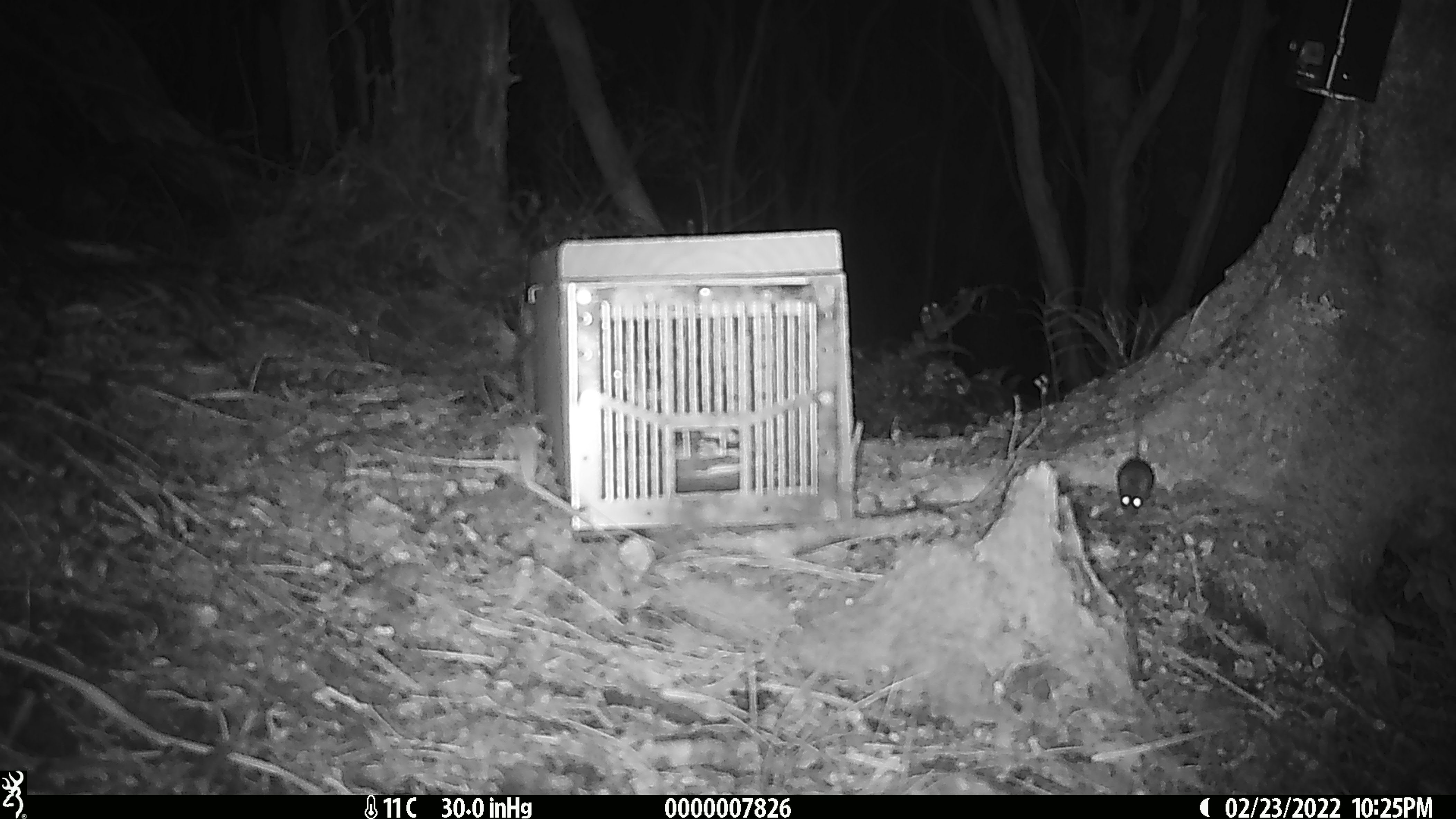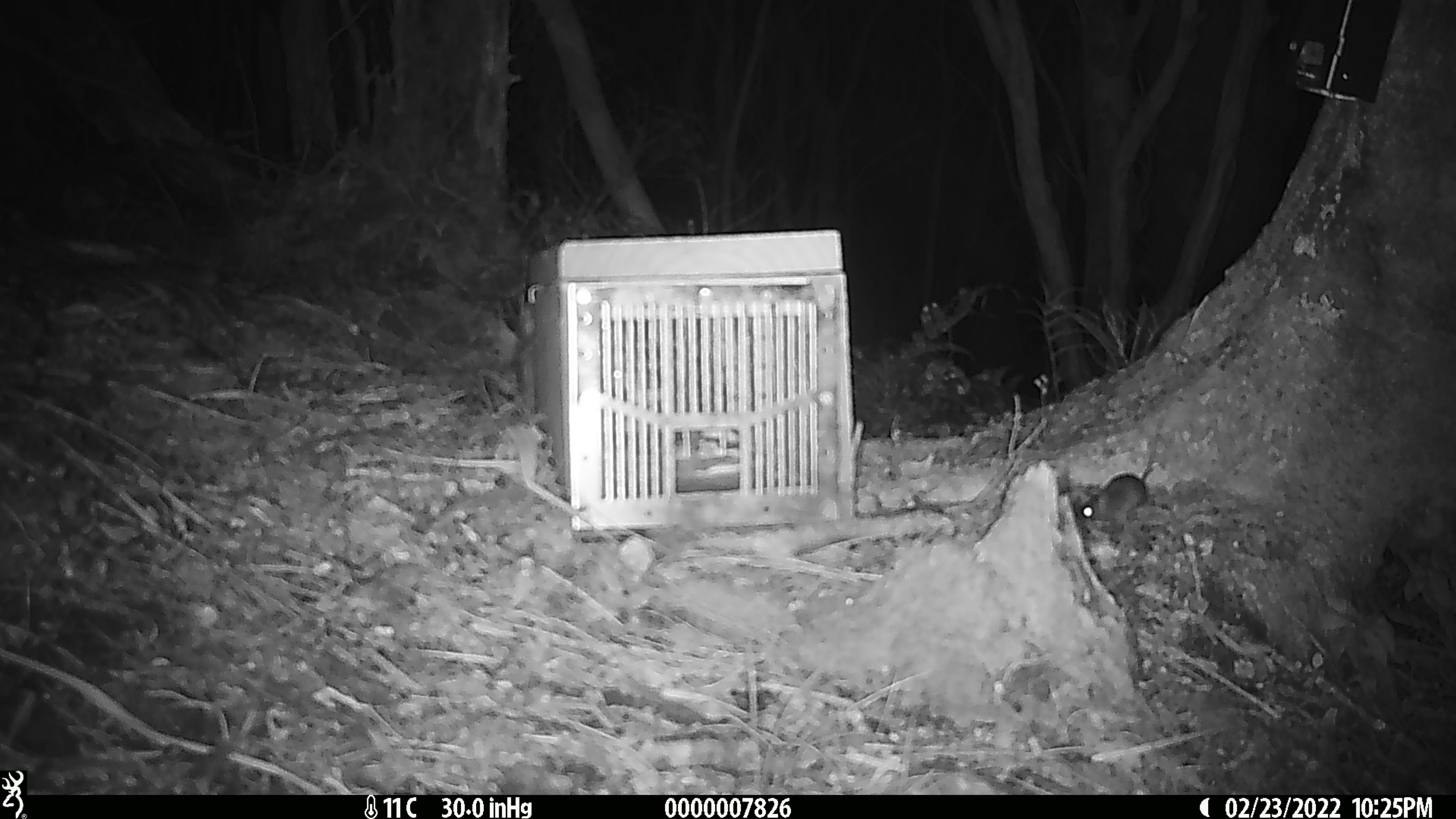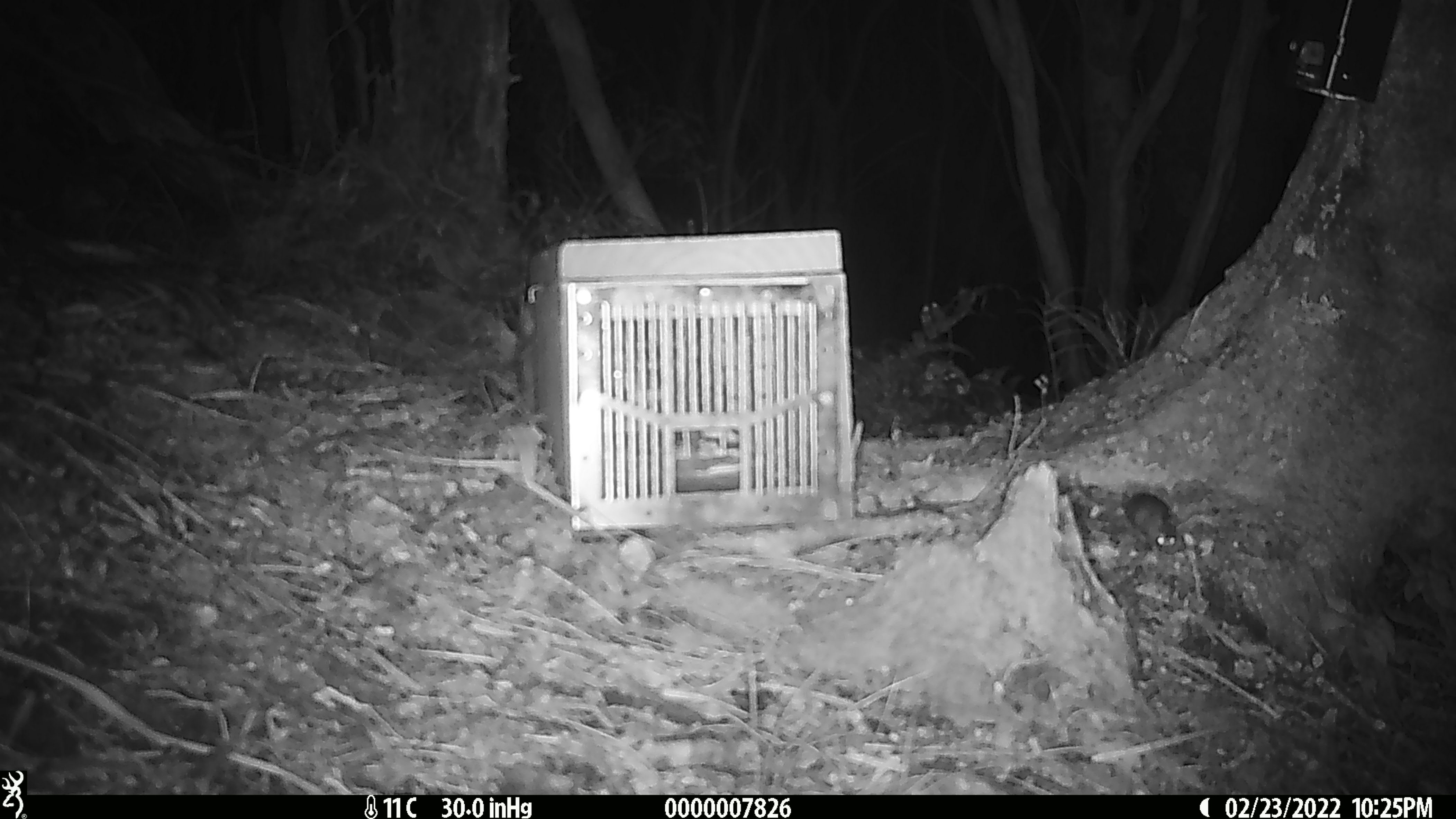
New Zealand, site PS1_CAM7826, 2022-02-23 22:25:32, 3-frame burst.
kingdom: Animalia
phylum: Chordata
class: Mammalia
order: Rodentia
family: Muridae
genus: Mus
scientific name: Mus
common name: mouse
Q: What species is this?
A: Mouse (Mus).